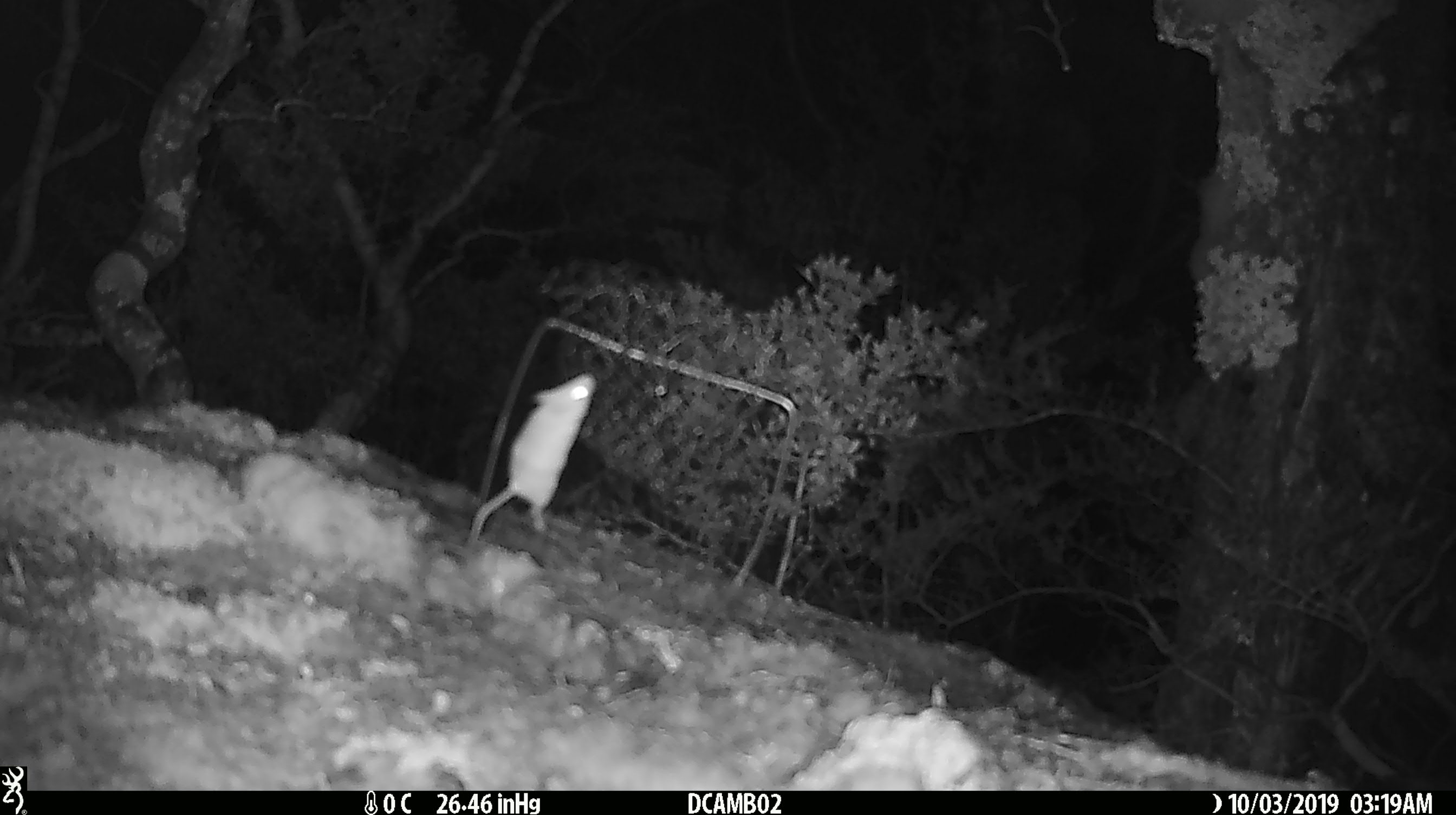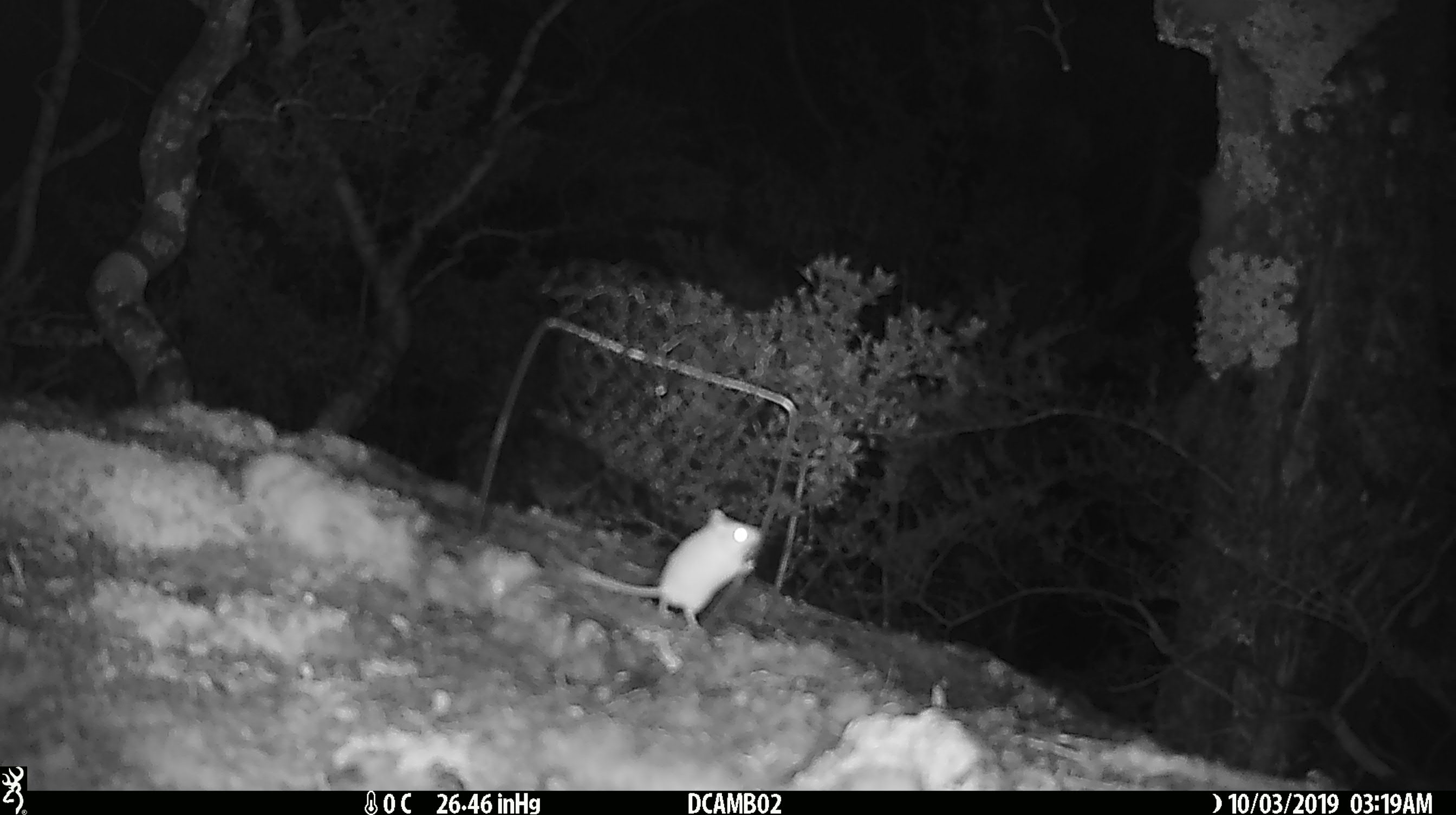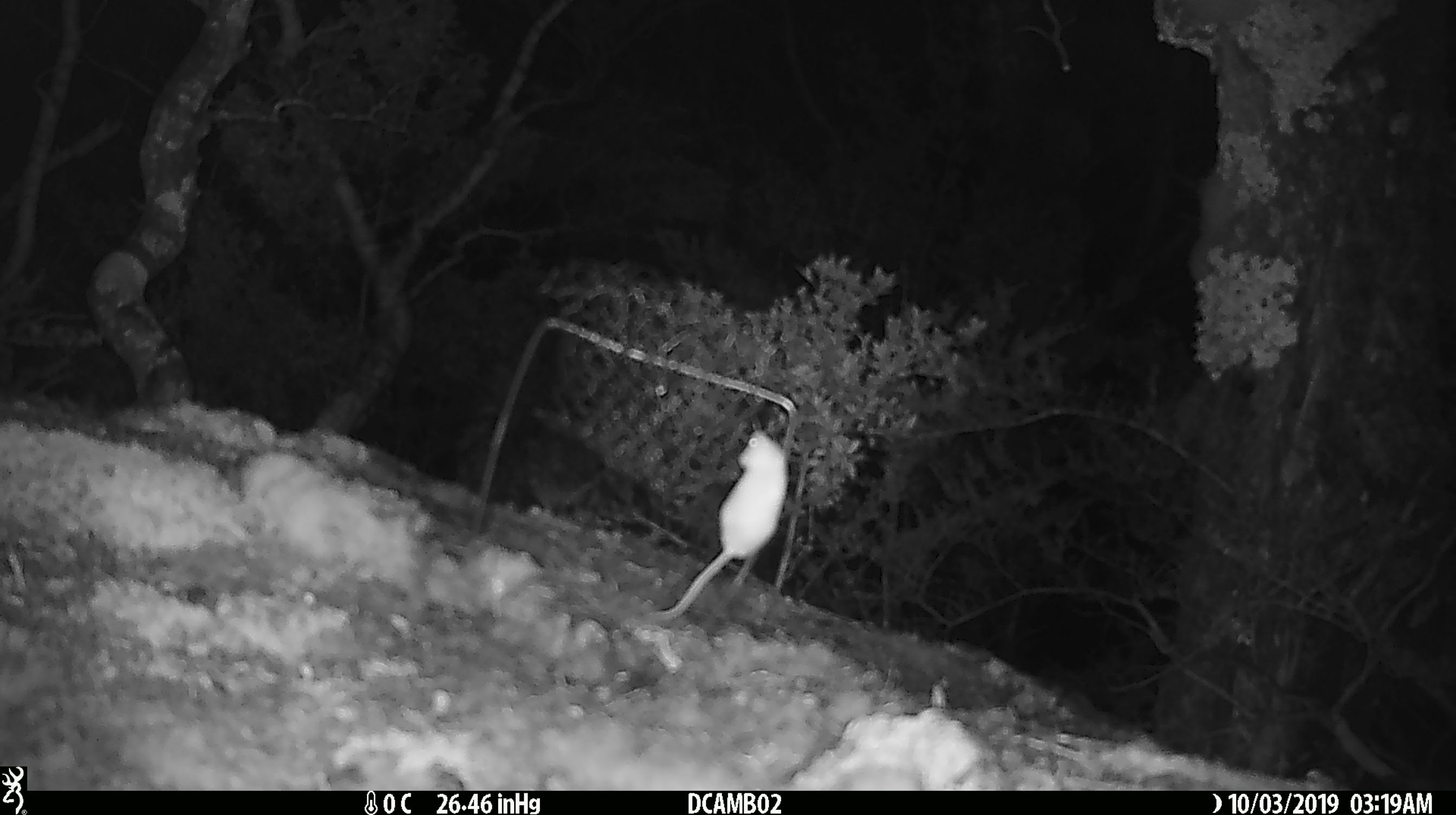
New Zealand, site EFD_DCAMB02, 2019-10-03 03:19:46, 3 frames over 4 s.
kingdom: Animalia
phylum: Chordata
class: Mammalia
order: Rodentia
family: Muridae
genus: Mus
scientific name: Mus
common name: mouse